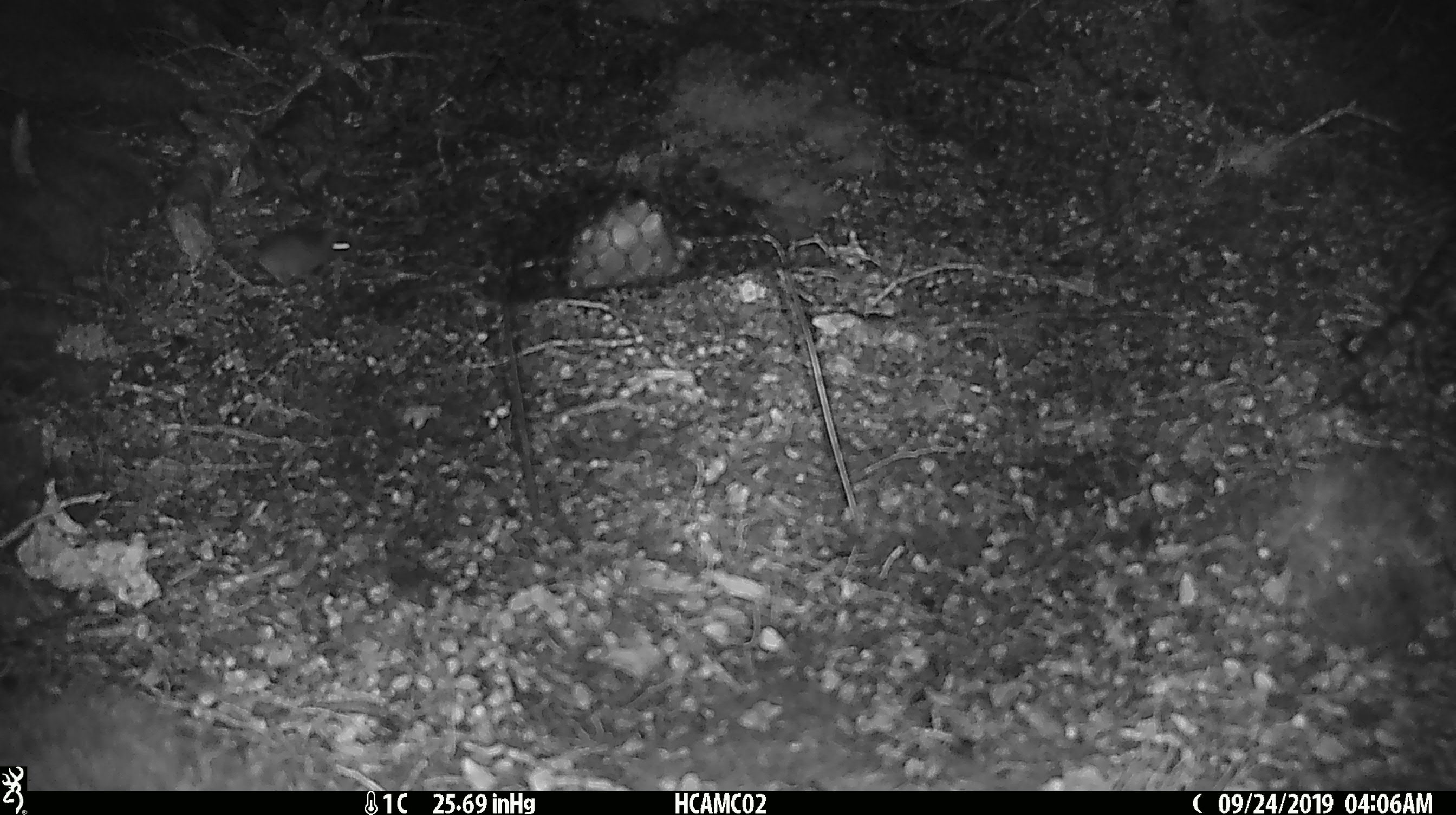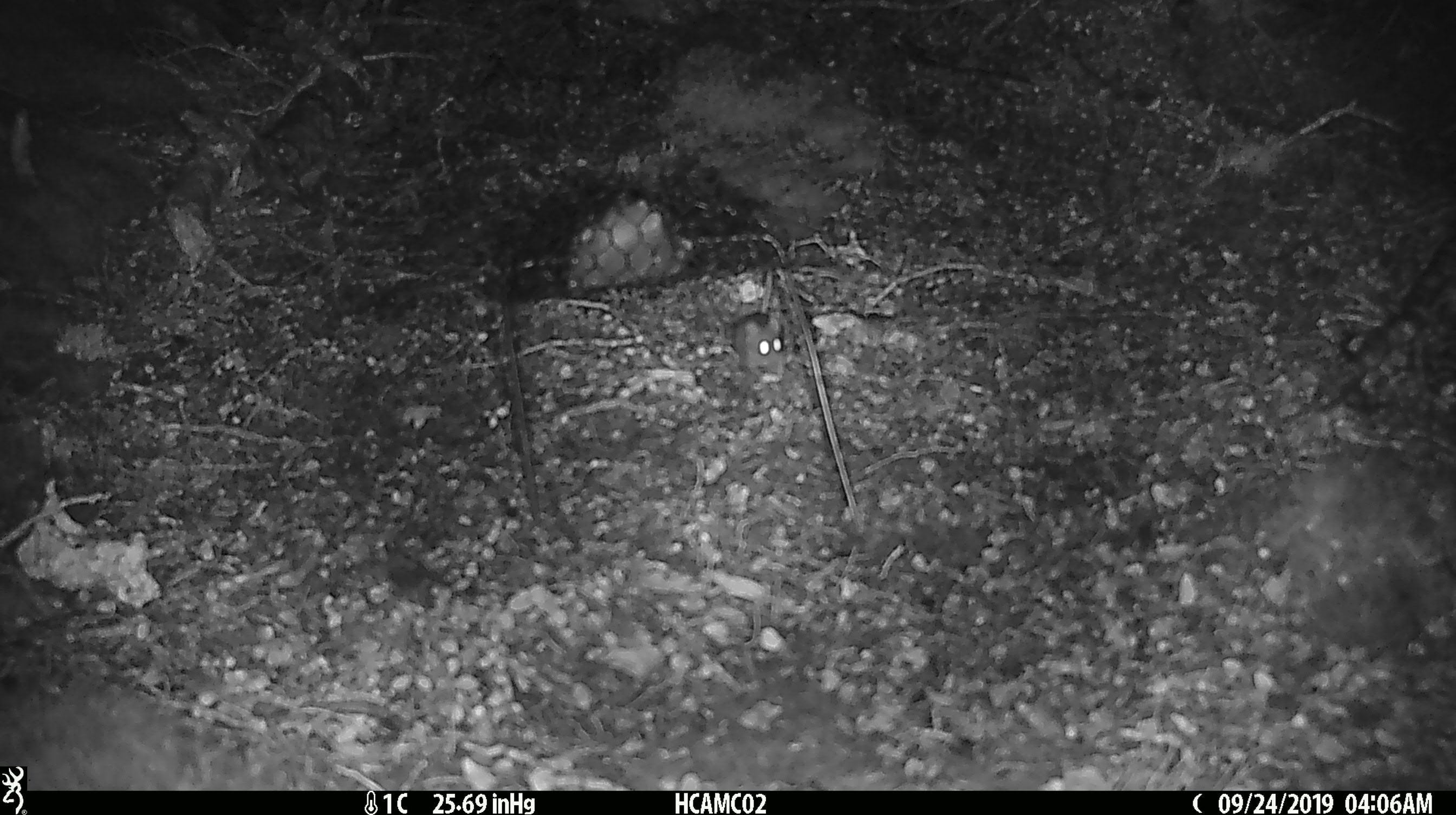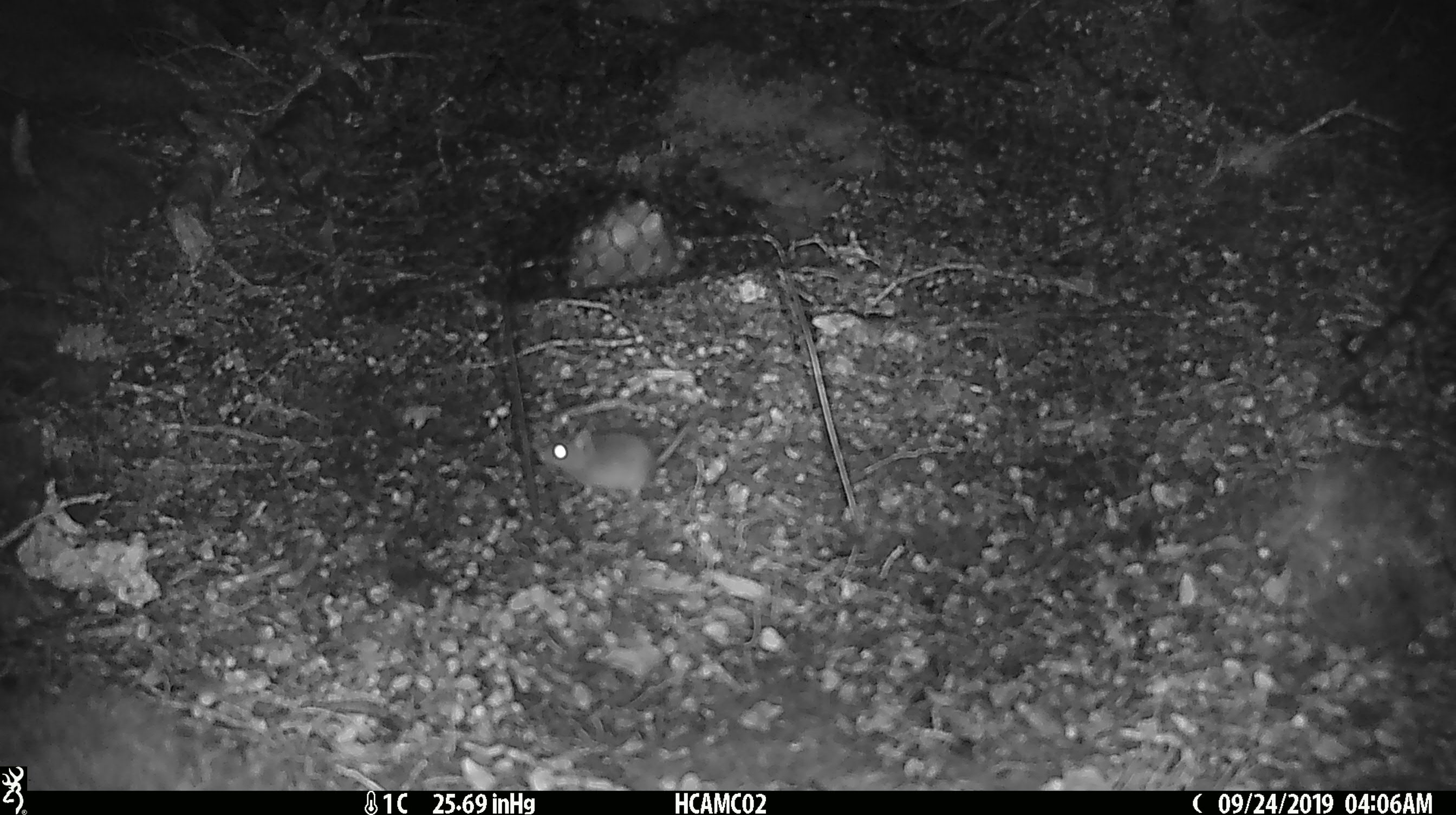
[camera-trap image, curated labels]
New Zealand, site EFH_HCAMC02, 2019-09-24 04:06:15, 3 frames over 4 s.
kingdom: Animalia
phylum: Chordata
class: Mammalia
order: Rodentia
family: Muridae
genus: Mus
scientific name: Mus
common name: mouse